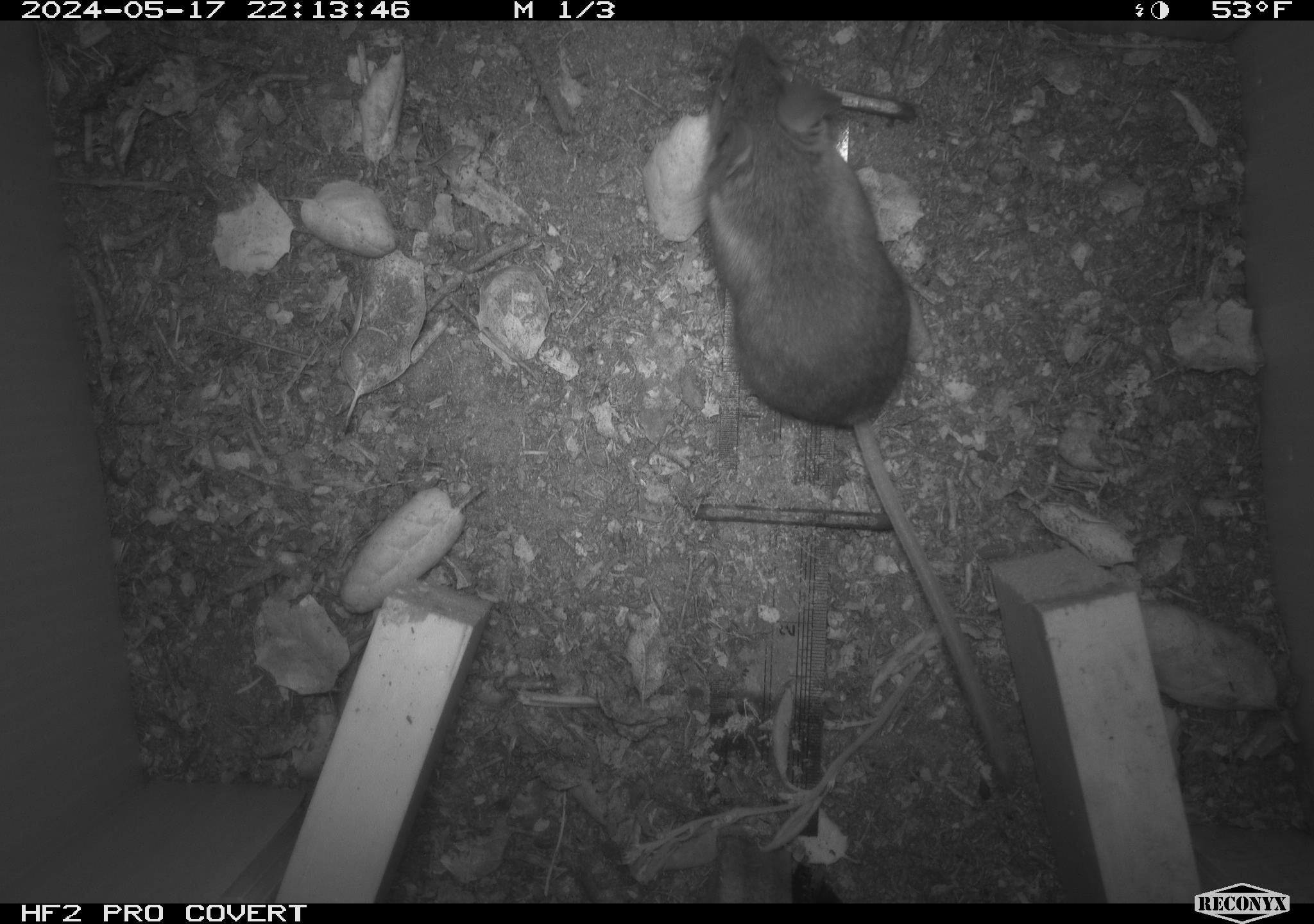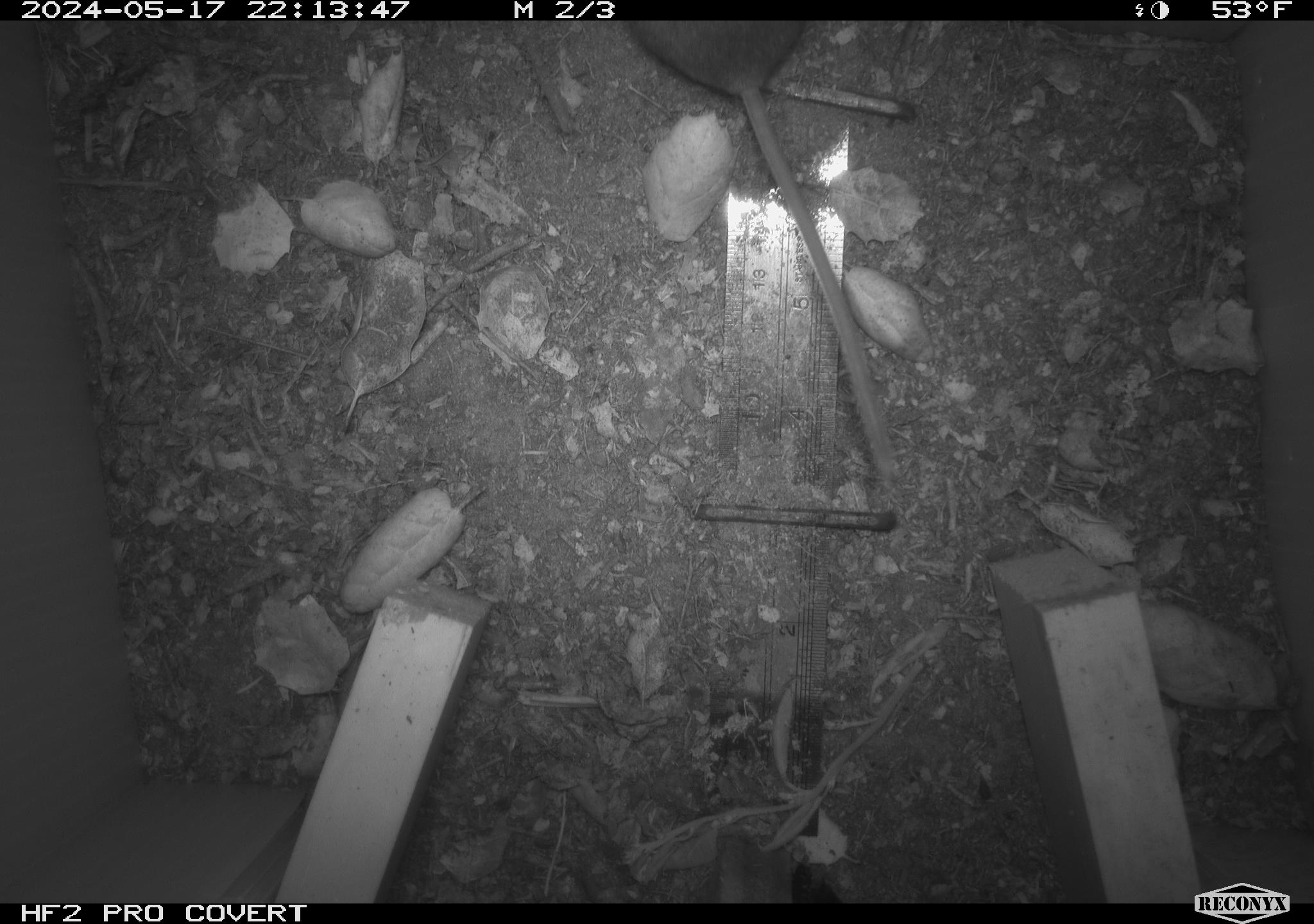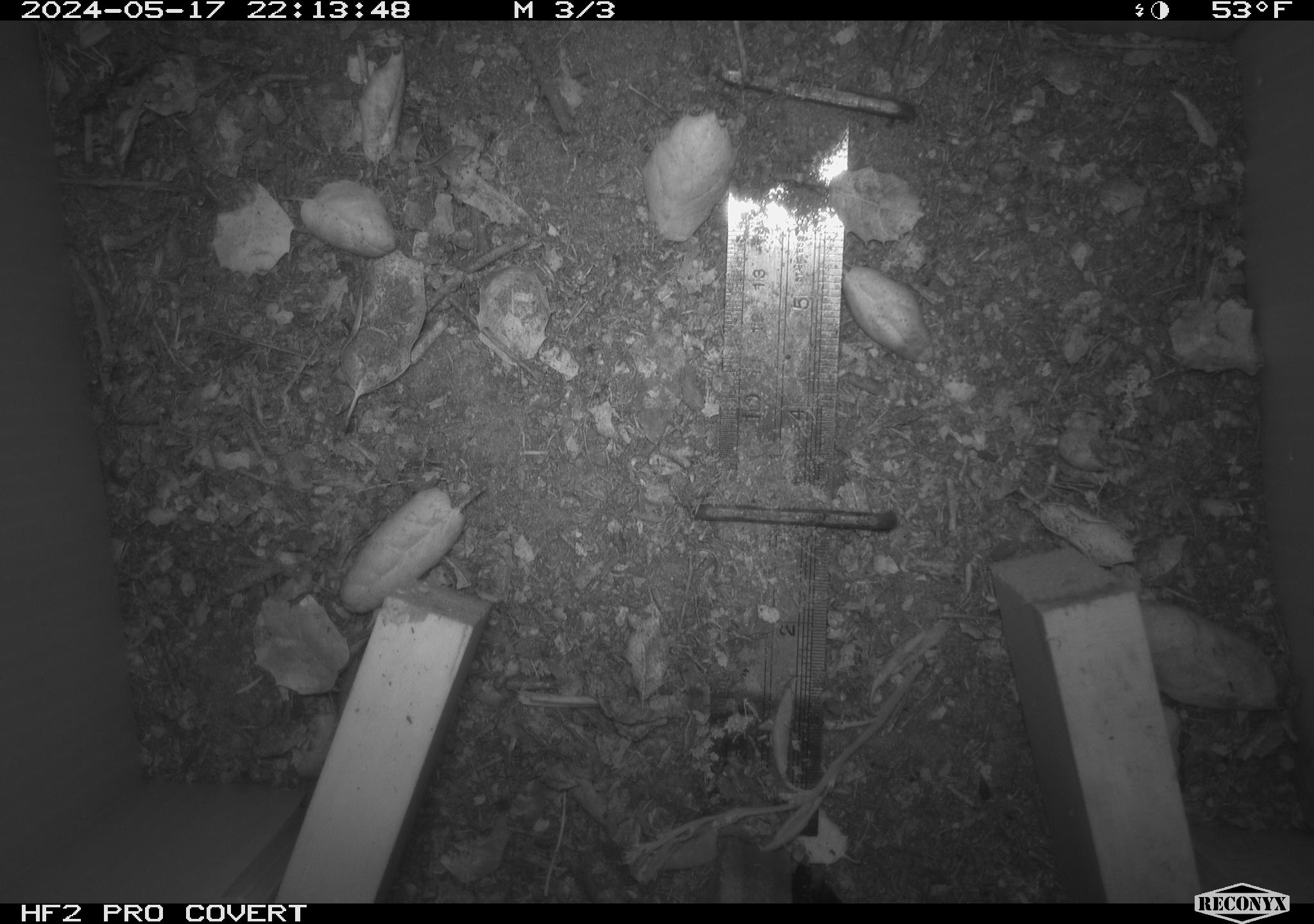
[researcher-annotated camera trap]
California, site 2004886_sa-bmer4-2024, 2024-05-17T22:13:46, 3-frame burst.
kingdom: Animalia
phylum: Chordata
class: Mammalia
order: Rodentia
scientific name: Rodentia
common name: mouse species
Mouse species (Rodentia).